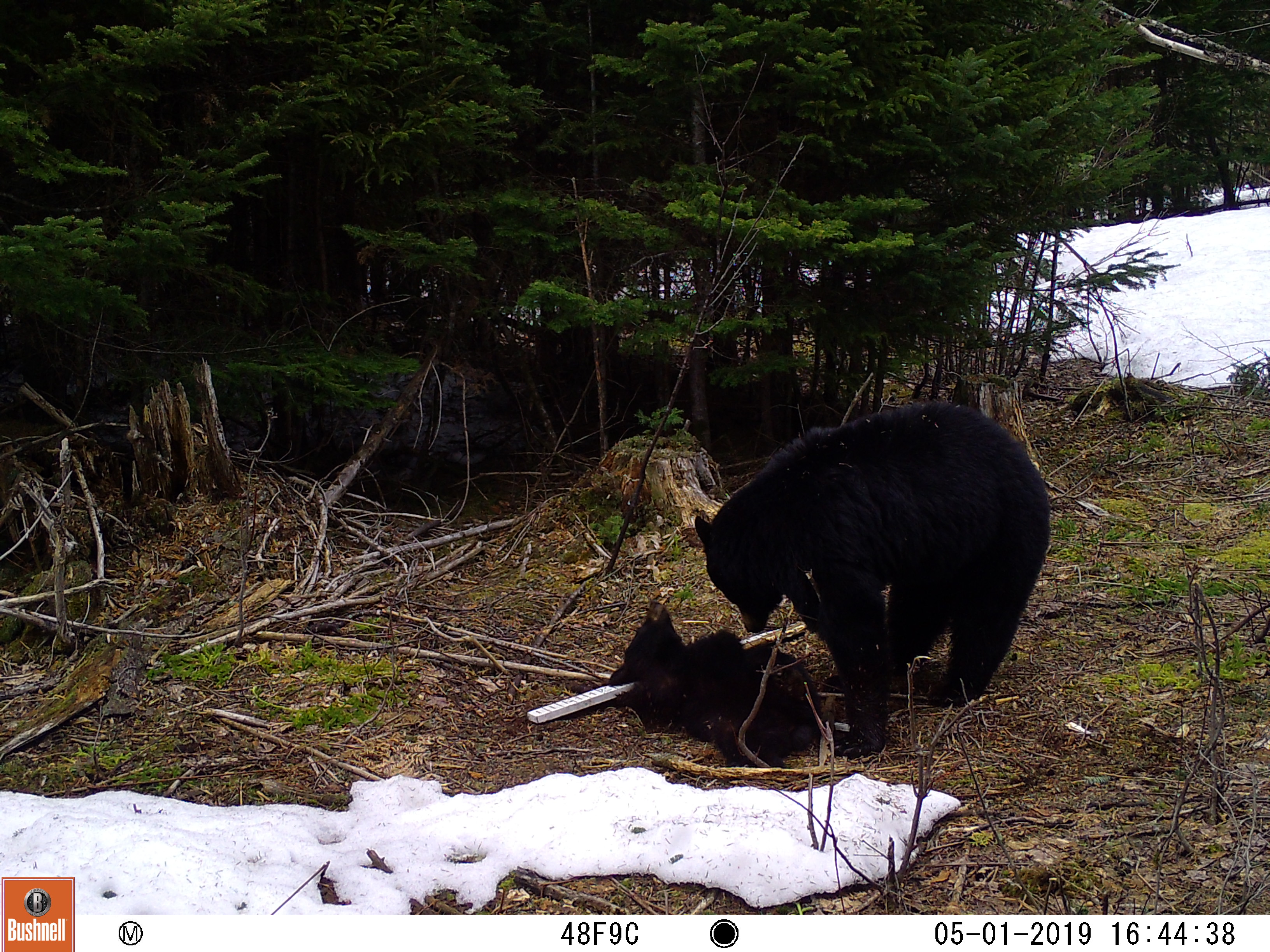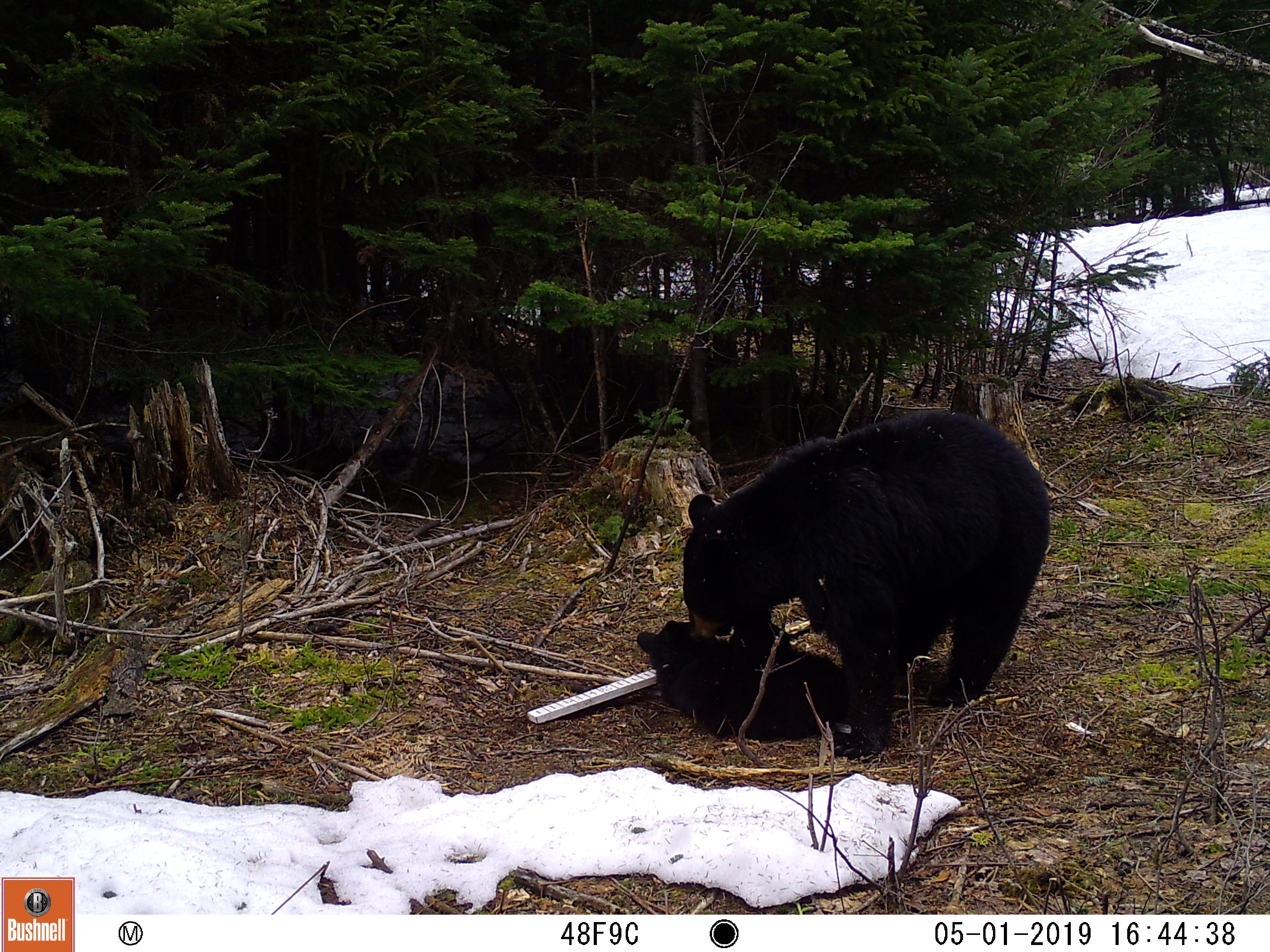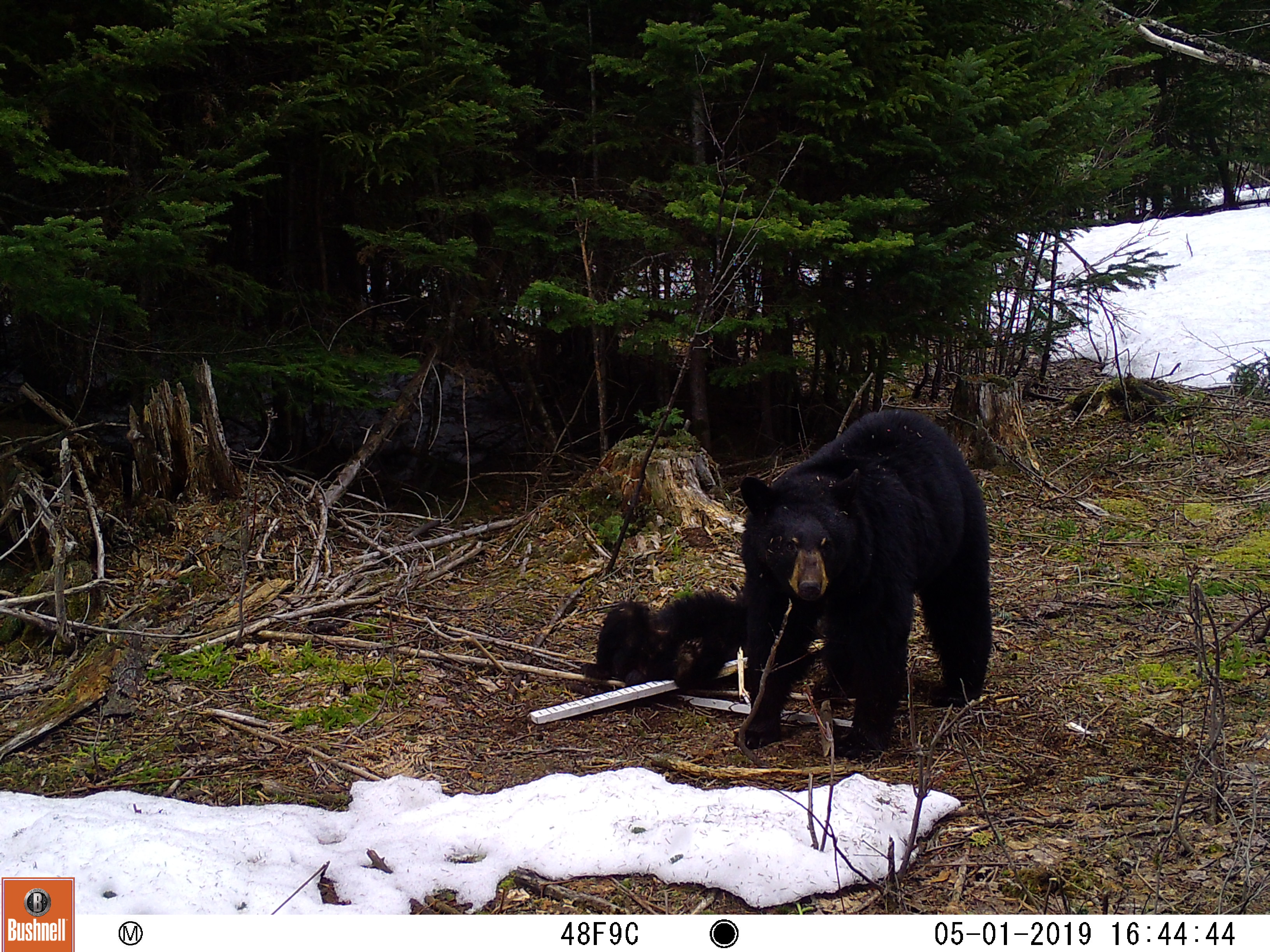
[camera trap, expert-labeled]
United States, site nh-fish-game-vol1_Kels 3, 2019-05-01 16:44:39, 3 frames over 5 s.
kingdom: Animalia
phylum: Chordata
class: Mammalia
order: Carnivora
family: Ursidae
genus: Ursus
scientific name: Ursus americanus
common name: black bear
Black bear (Ursus americanus).